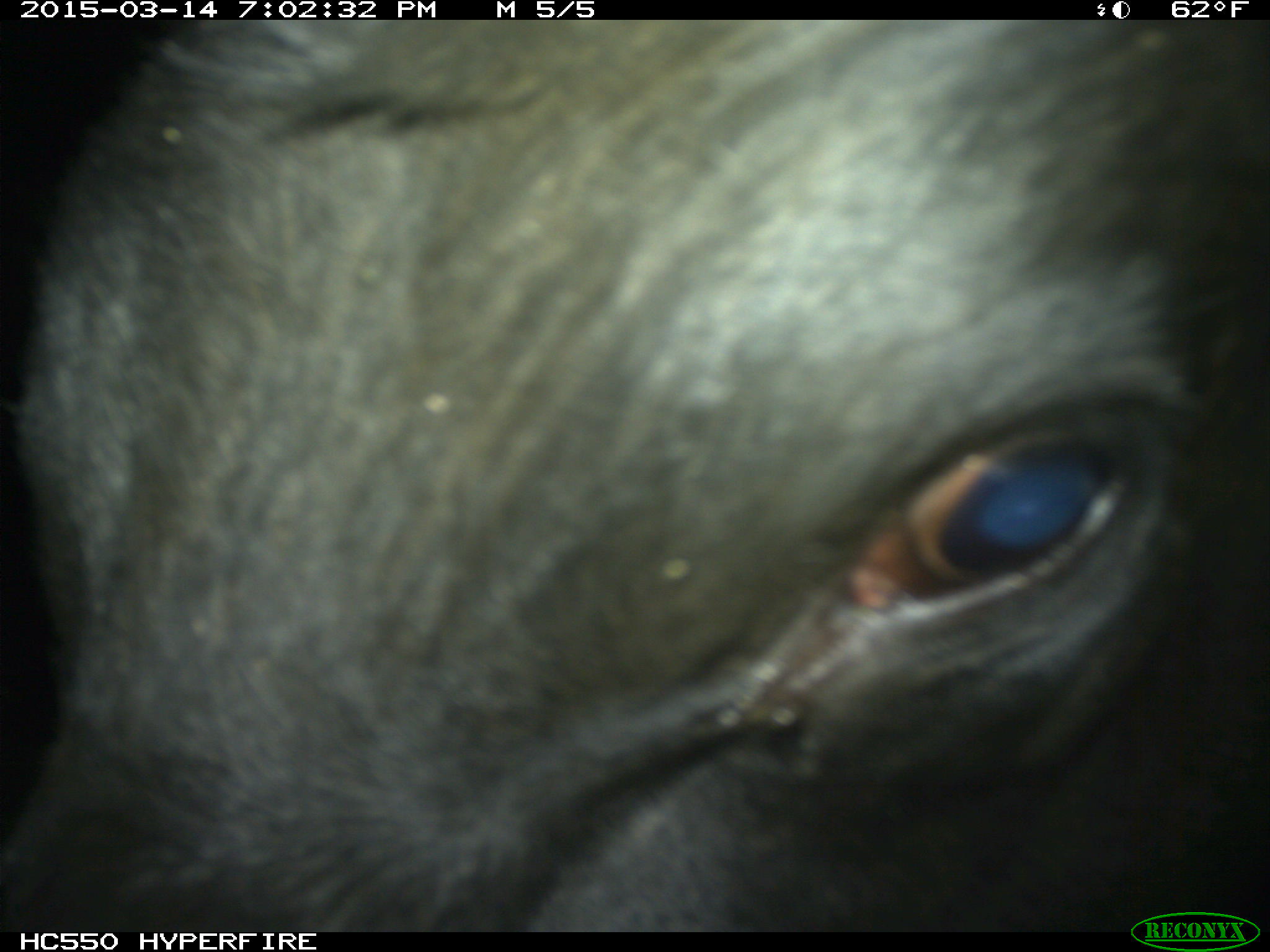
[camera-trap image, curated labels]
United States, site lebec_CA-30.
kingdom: Animalia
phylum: Chordata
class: Mammalia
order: Artiodactyla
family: Bovidae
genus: Bos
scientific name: Bos taurus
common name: domestic cow